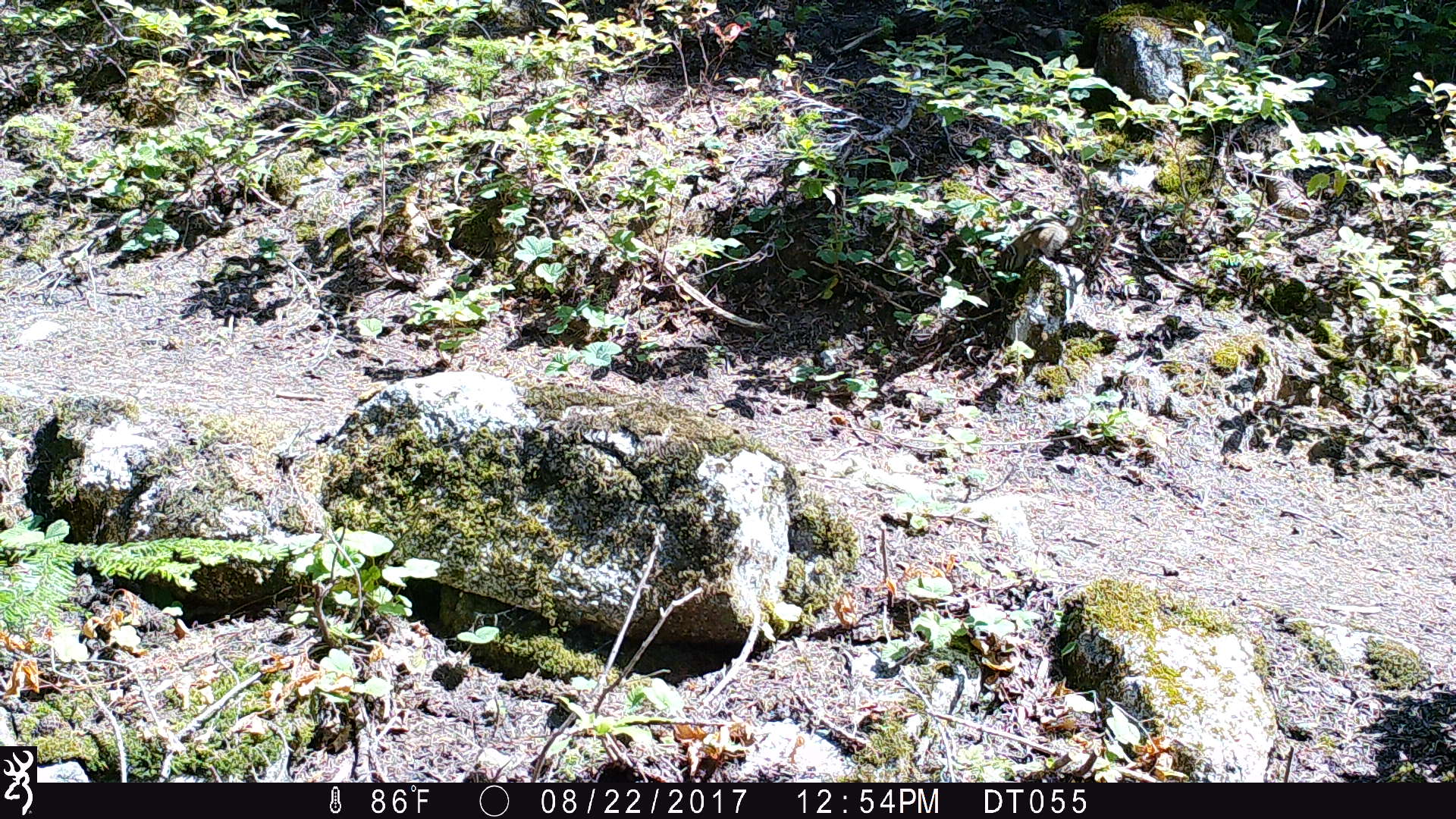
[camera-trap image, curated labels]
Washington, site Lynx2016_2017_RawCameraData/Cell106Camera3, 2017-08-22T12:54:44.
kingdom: Animalia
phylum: Chordata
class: Mammalia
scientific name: Mammalia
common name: small mammal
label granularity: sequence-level